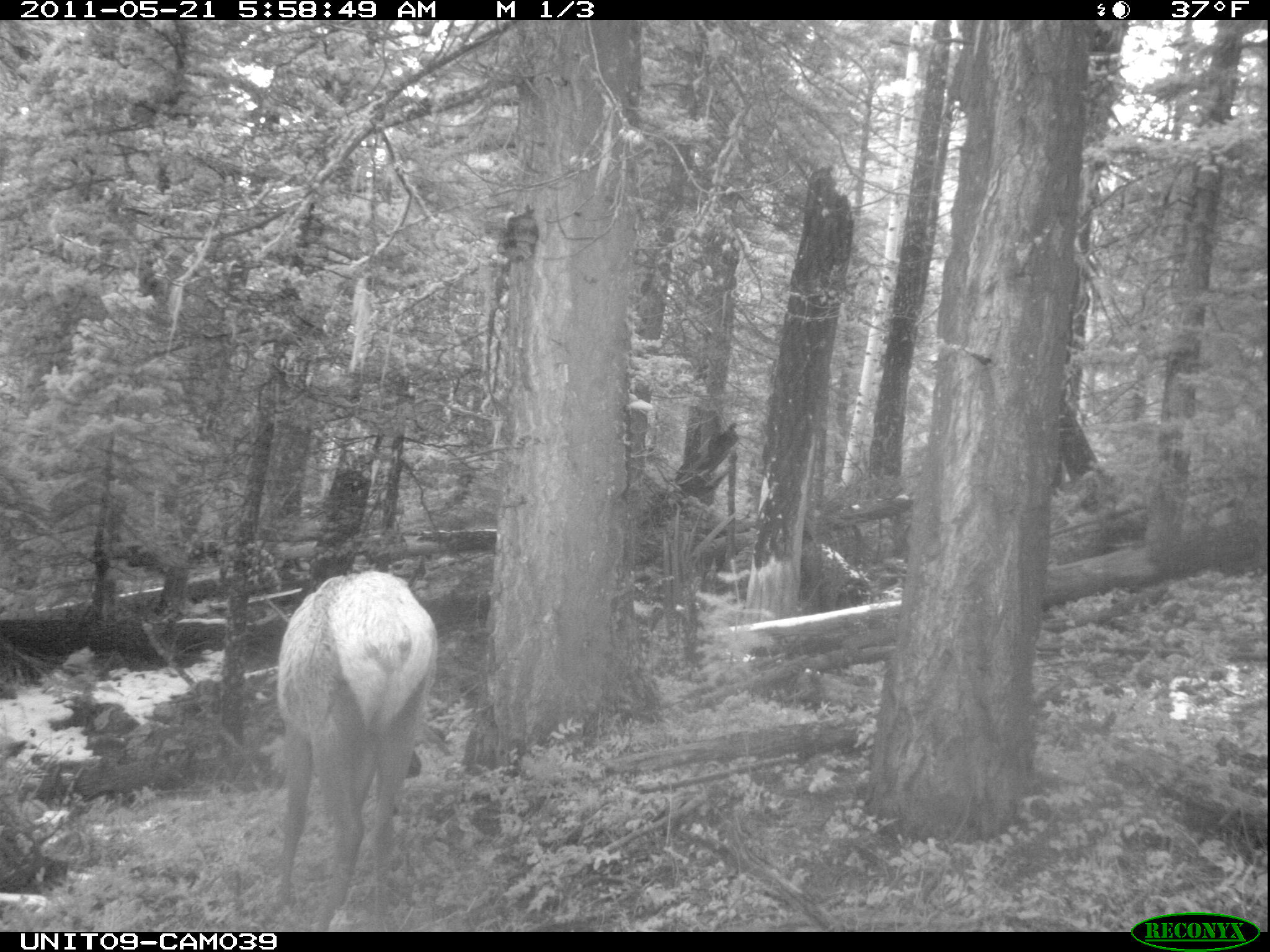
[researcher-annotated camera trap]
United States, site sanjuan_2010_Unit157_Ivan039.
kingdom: Animalia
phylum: Chordata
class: Mammalia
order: Artiodactyla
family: Cervidae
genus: Cervus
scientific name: Cervus elaphus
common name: red deer